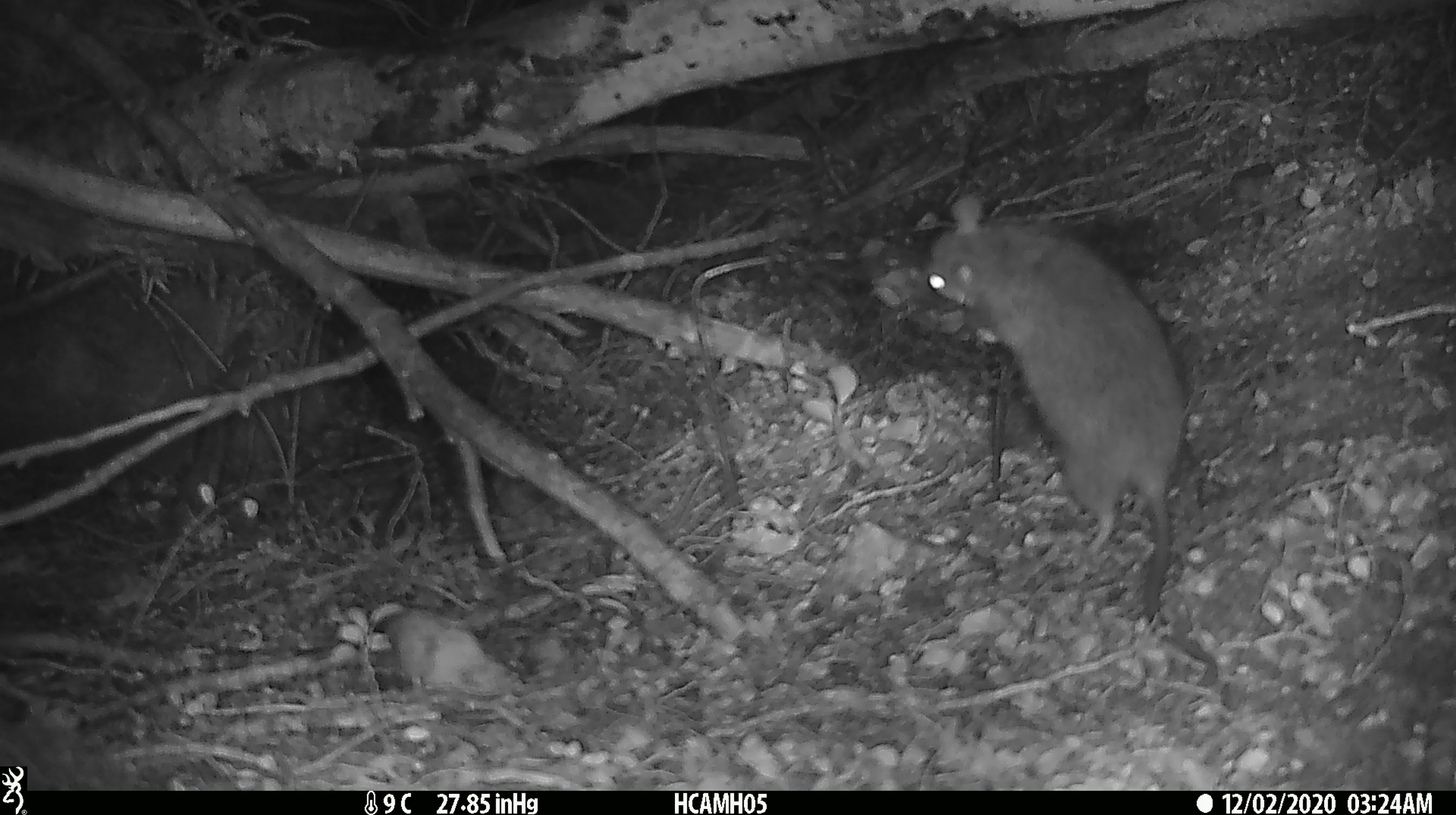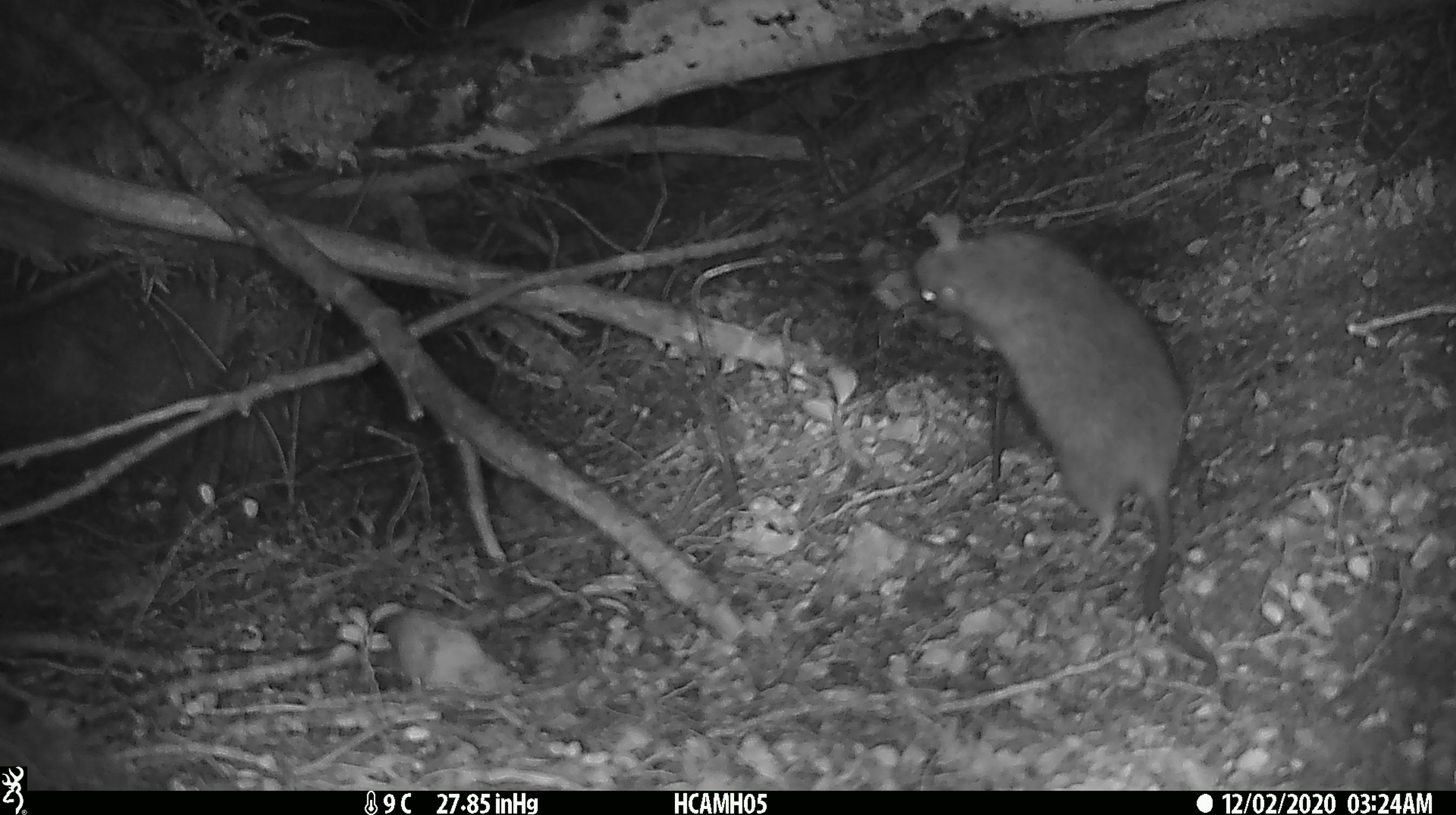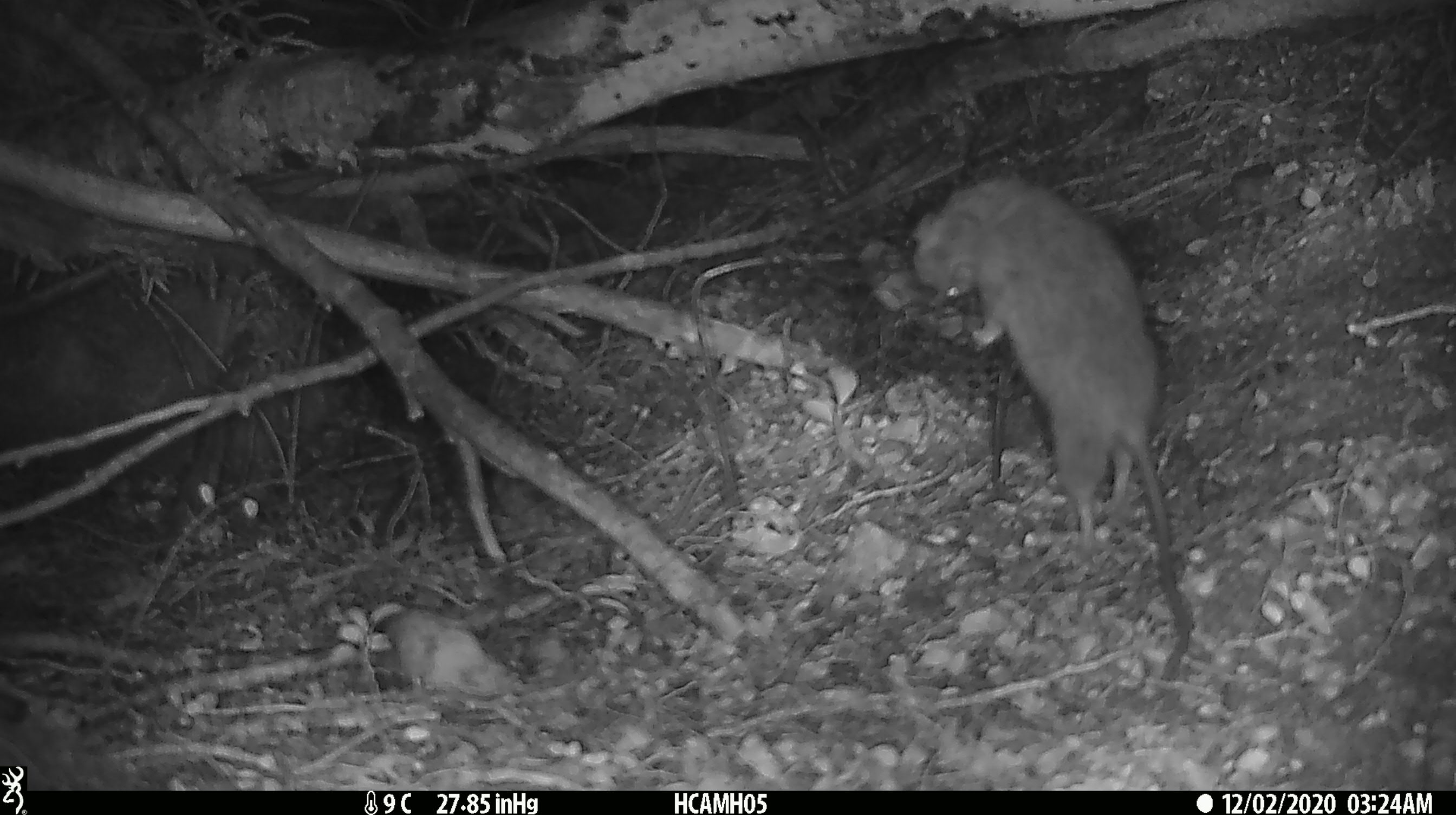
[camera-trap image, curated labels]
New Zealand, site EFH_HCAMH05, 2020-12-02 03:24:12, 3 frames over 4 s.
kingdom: Animalia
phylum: Chordata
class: Mammalia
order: Rodentia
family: Muridae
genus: Rattus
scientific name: Rattus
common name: rat